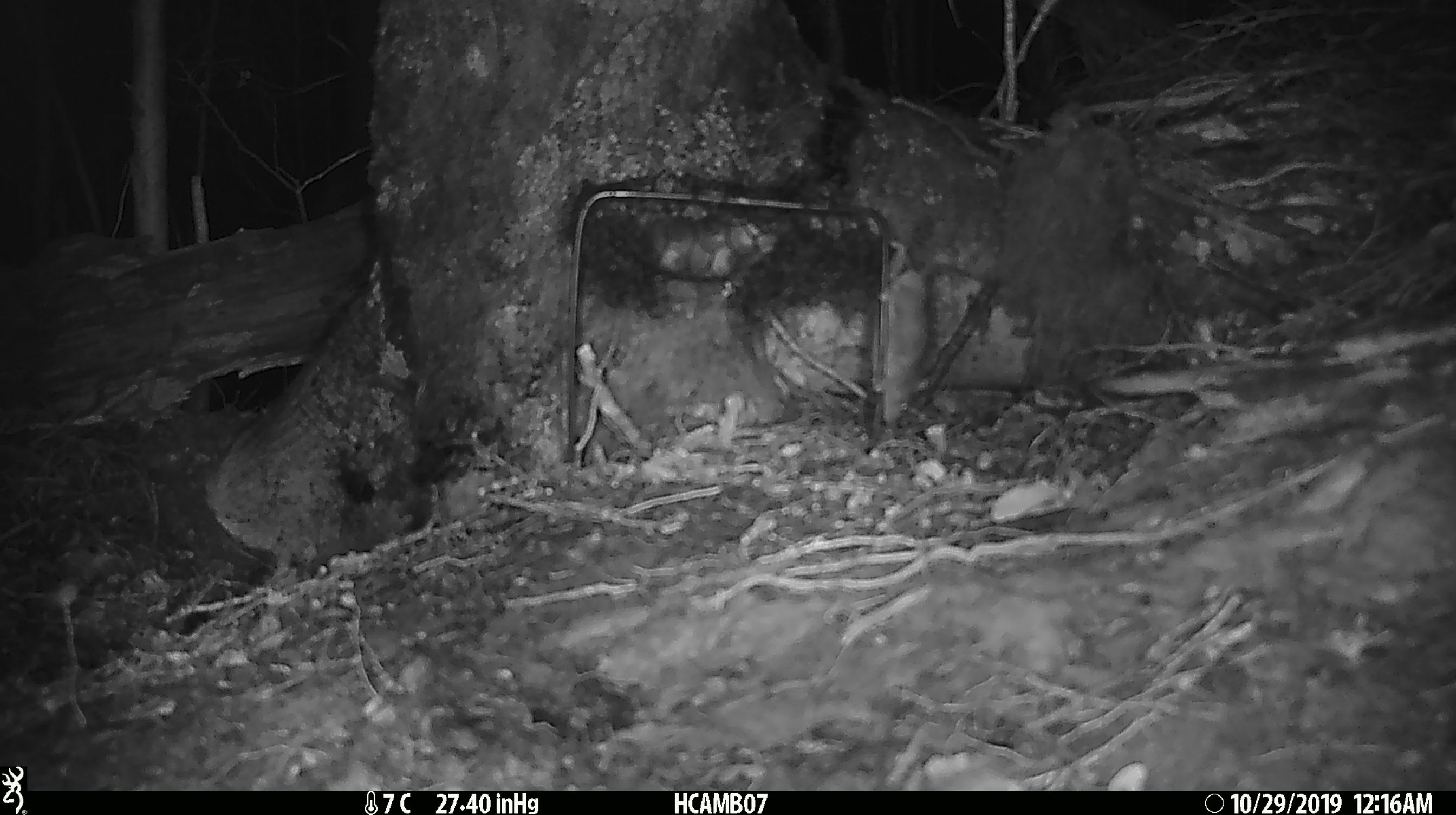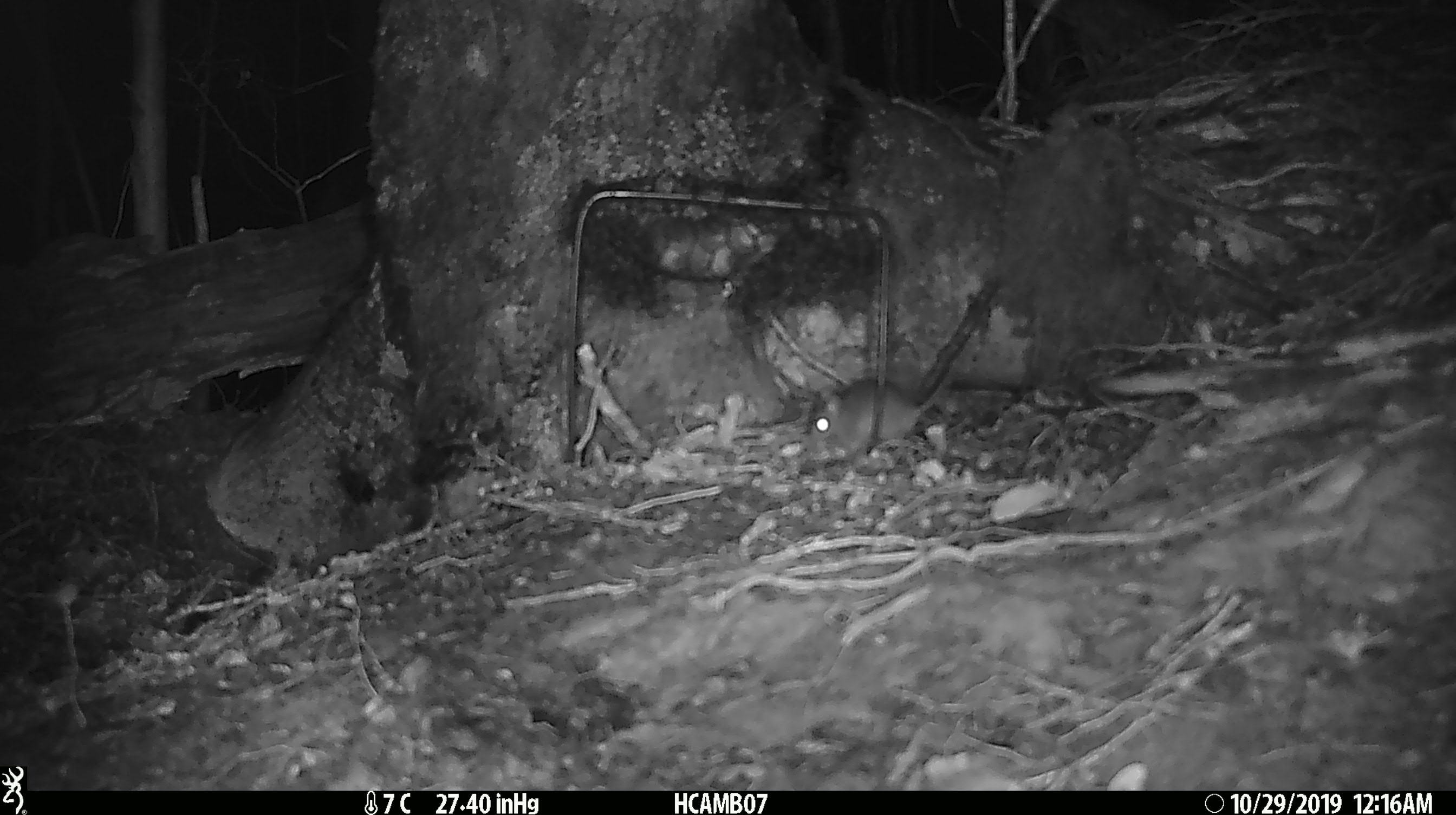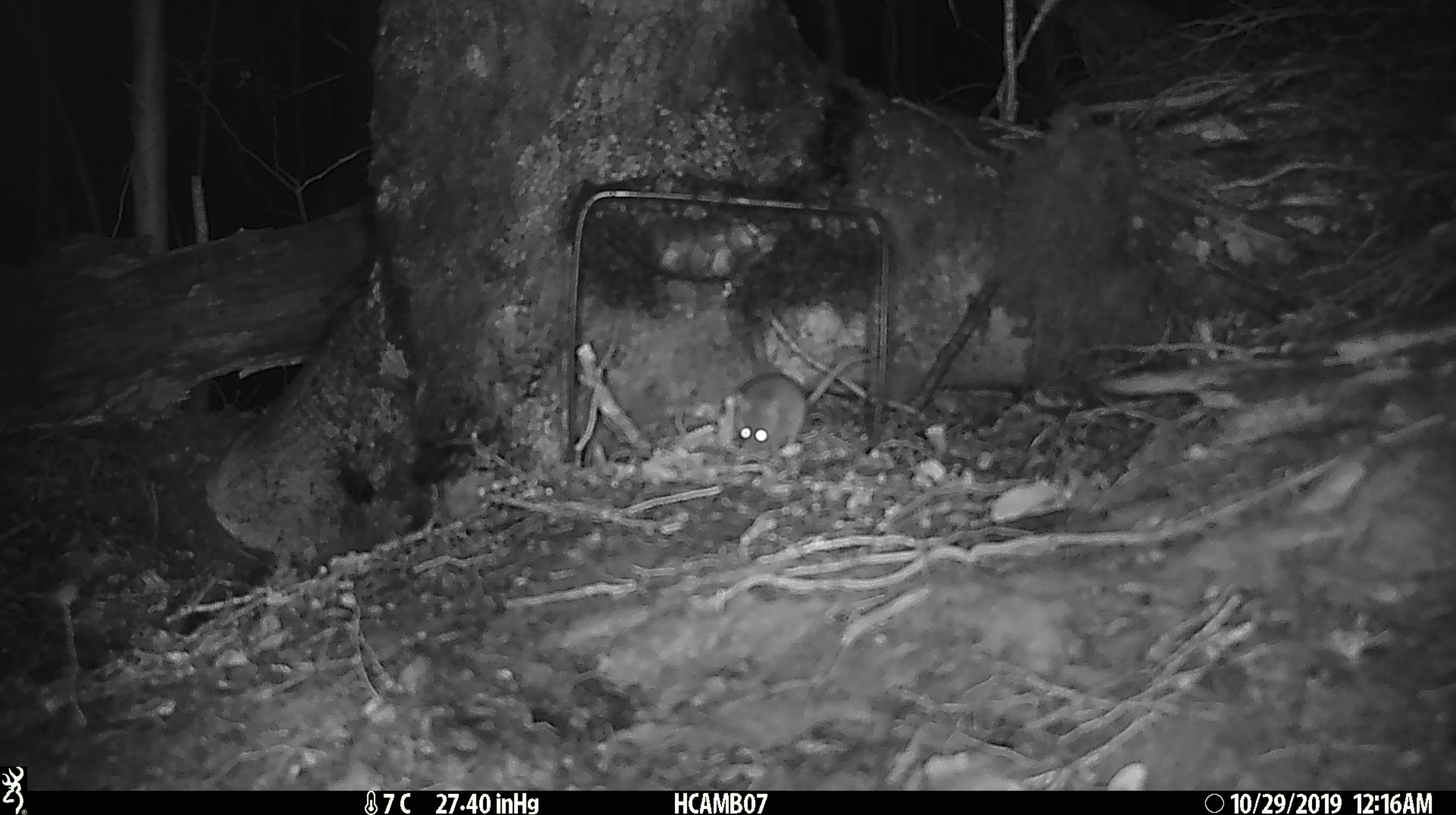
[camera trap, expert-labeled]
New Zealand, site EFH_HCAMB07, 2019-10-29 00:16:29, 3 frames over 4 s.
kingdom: Animalia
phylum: Chordata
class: Mammalia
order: Rodentia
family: Muridae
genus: Mus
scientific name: Mus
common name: mouse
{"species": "mouse (Mus)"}